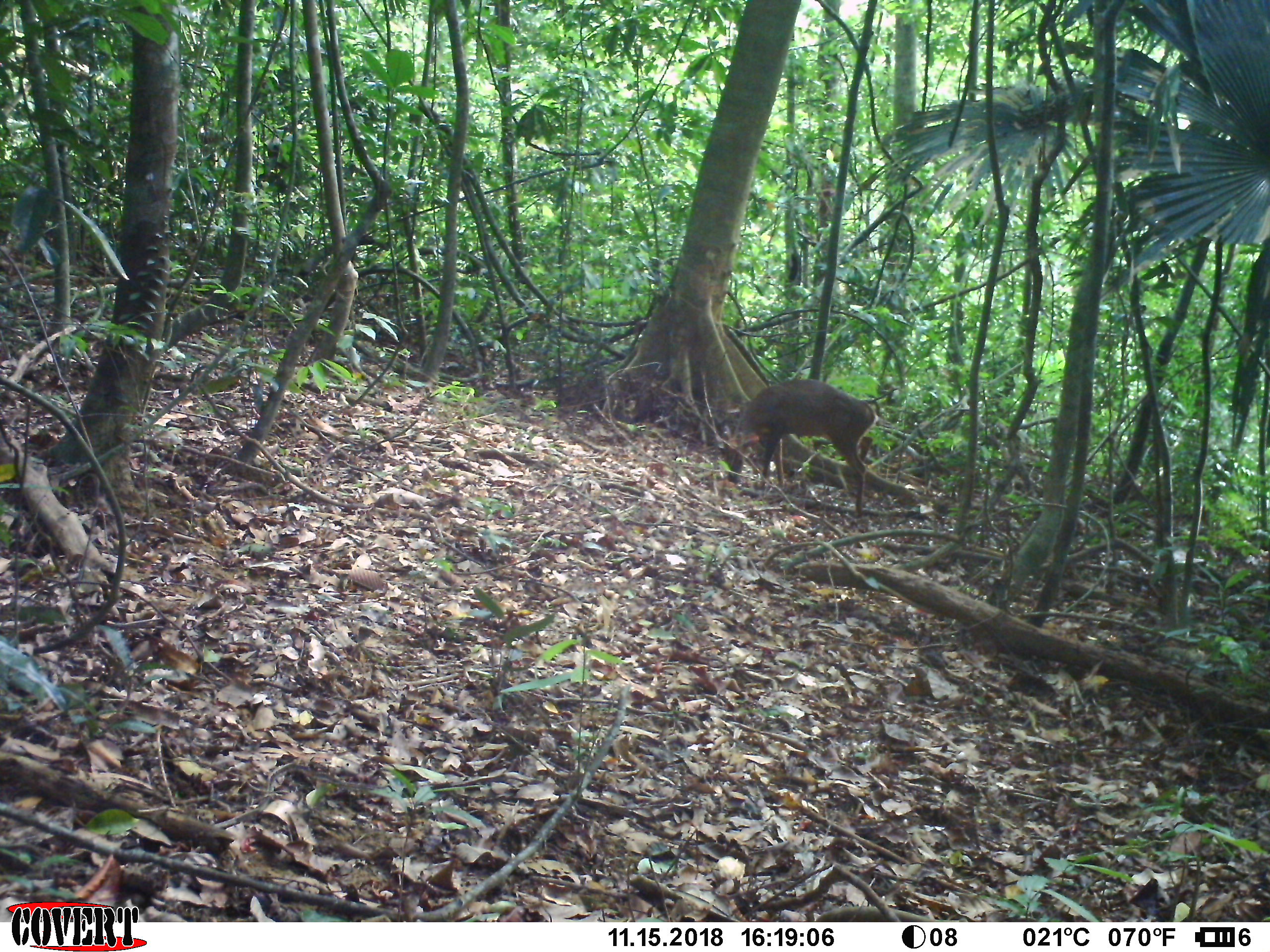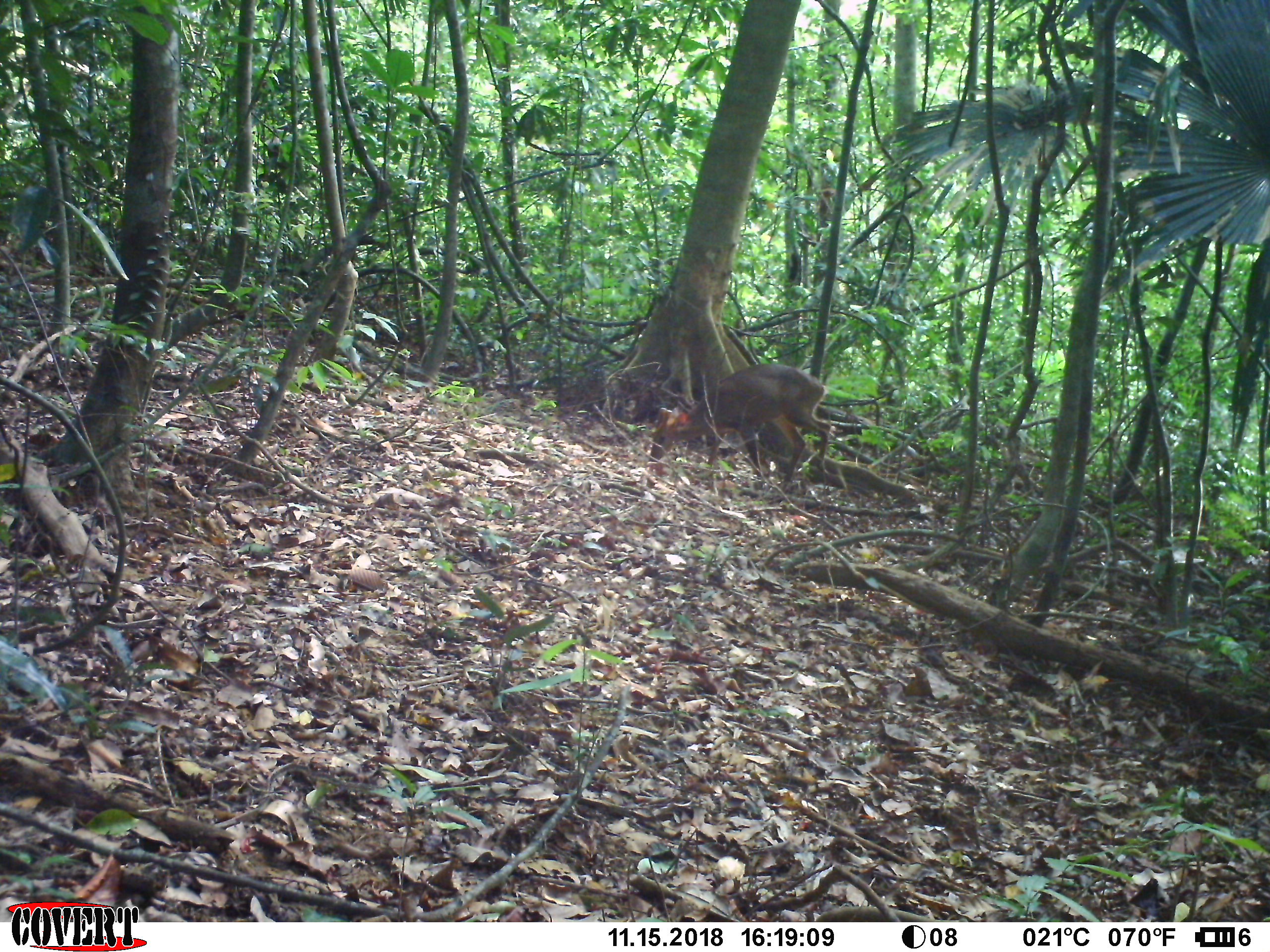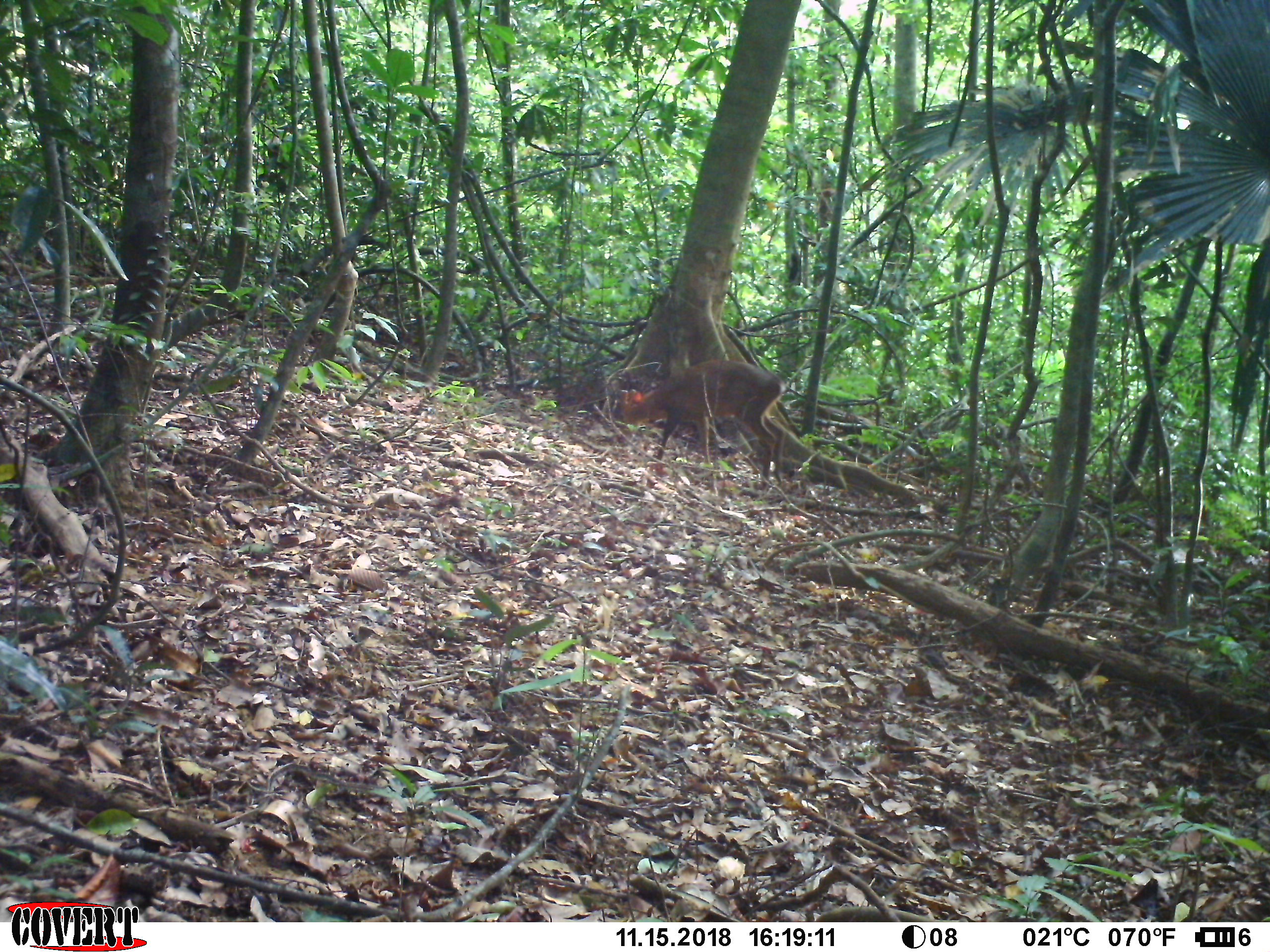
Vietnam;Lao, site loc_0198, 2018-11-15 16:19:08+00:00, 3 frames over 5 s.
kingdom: Animalia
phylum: Chordata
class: Mammalia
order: Artiodactyla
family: Cervidae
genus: Muntiacus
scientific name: Muntiacus vuquangensis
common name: large-antlered muntjac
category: large antlered muntjac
Large antlered muntjac (large-antlered muntjac) (Muntiacus vuquangensis). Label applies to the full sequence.